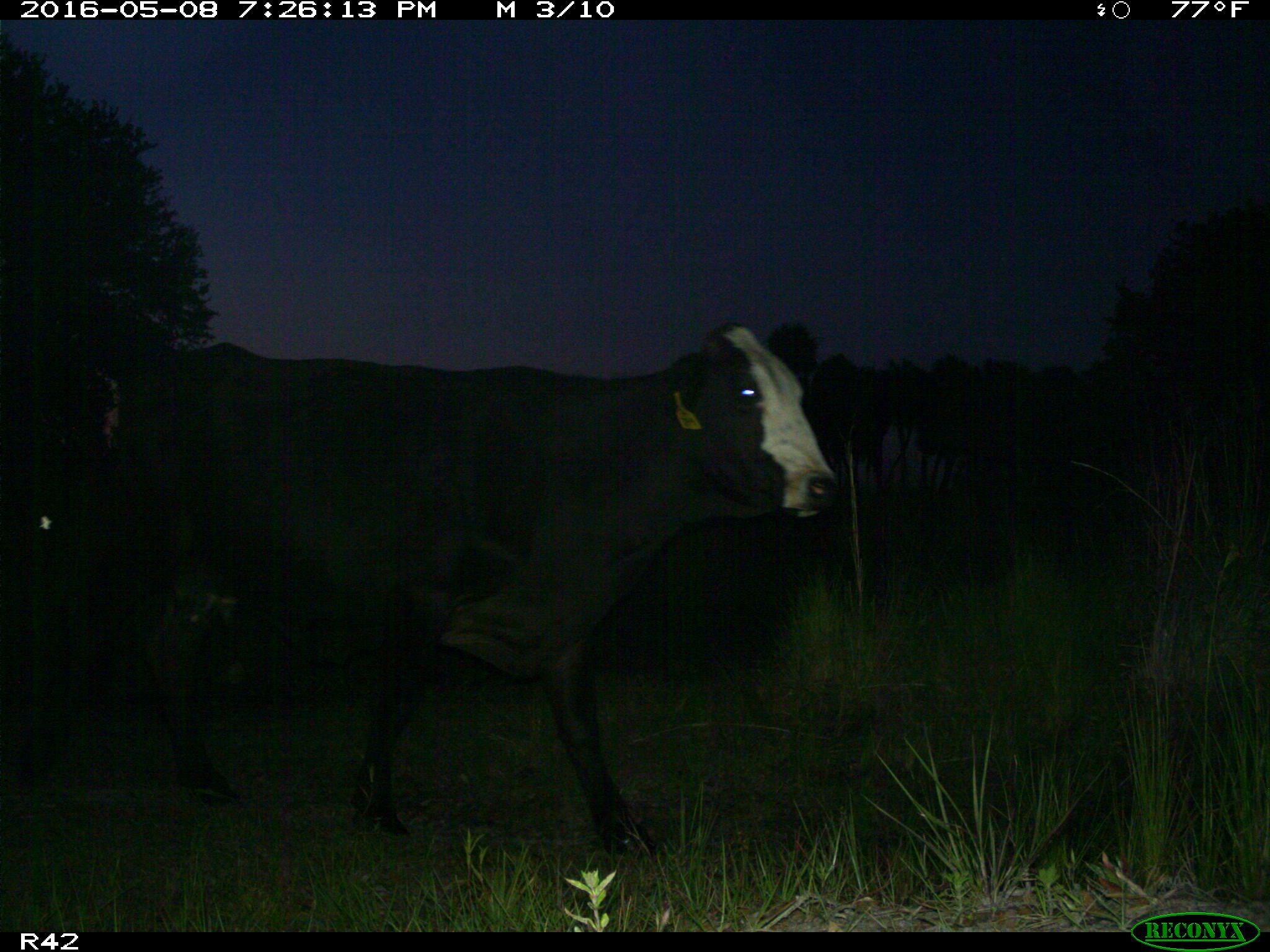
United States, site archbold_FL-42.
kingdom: Animalia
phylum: Chordata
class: Mammalia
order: Artiodactyla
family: Bovidae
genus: Bos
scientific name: Bos taurus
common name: domestic cow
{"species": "Bos taurus (domestic cow)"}